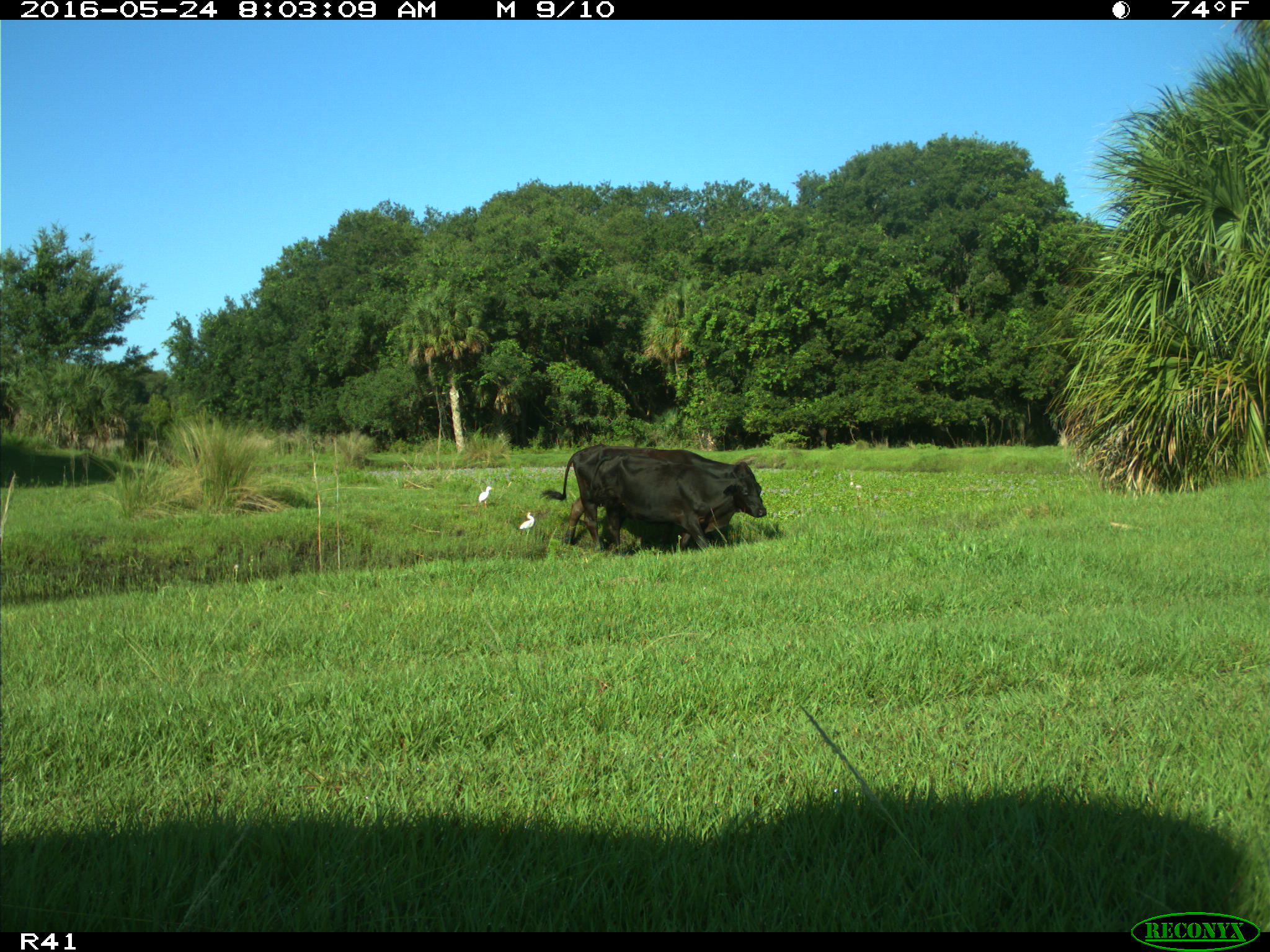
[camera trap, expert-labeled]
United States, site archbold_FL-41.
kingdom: Animalia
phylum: Chordata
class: Mammalia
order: Artiodactyla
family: Bovidae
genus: Bos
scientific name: Bos taurus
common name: domestic cow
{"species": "Bos taurus (domestic cow)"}